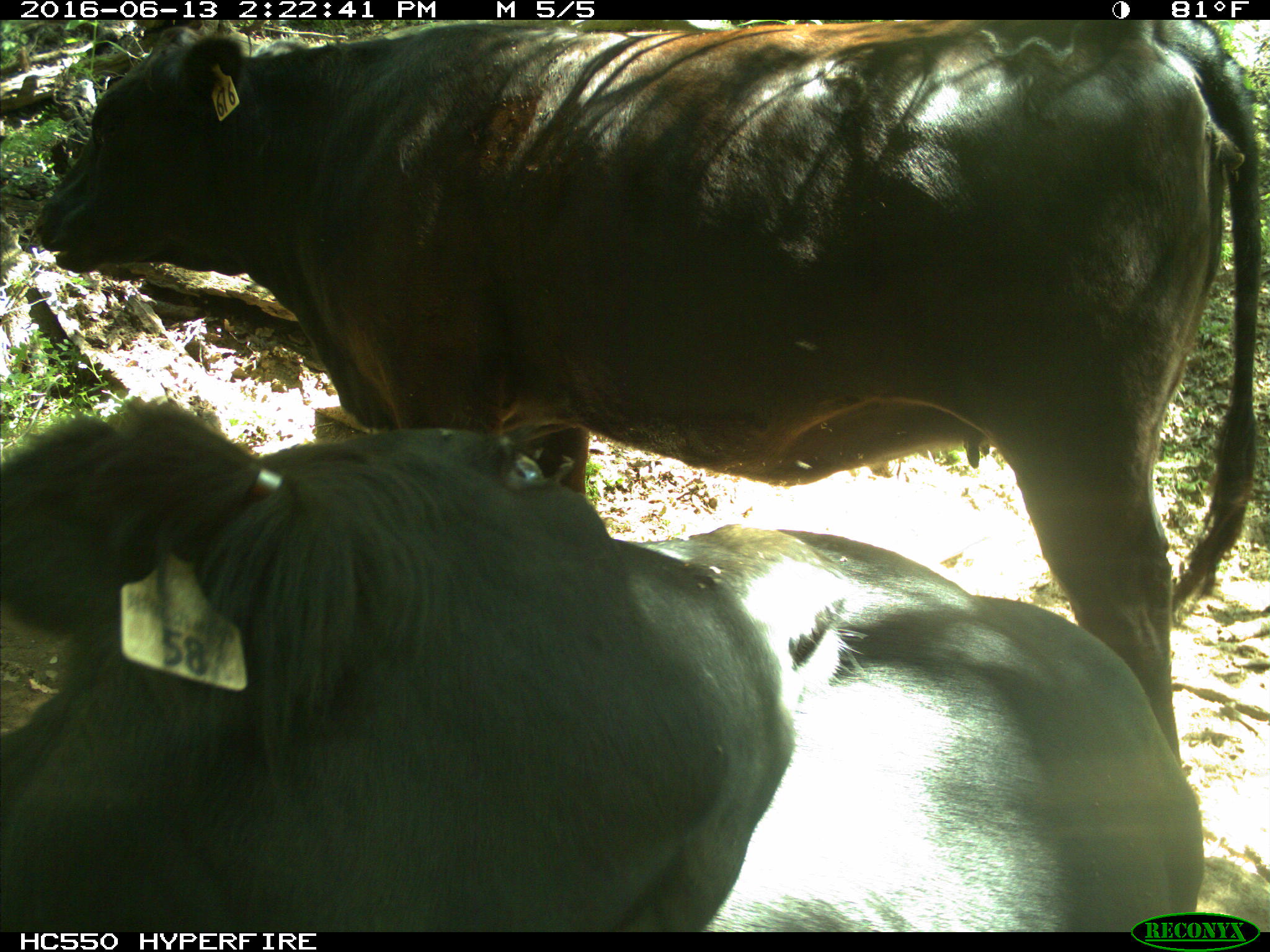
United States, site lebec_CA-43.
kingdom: Animalia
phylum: Chordata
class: Mammalia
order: Artiodactyla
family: Bovidae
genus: Bos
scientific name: Bos taurus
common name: domestic cow